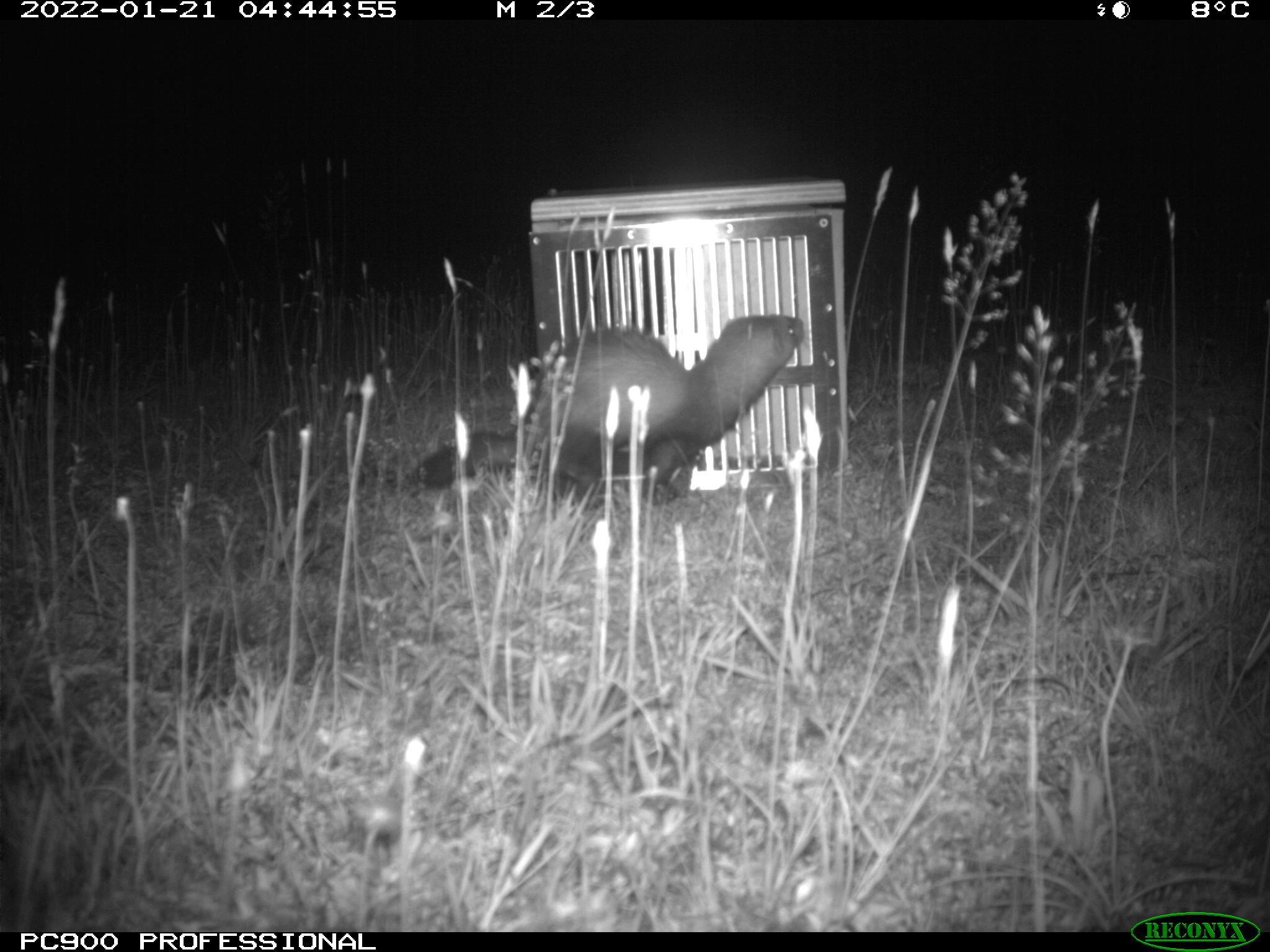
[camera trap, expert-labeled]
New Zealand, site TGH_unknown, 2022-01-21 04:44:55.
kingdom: Animalia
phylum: Chordata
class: Mammalia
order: Carnivora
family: Mustelidae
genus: Mustela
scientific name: Mustela furo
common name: ferret